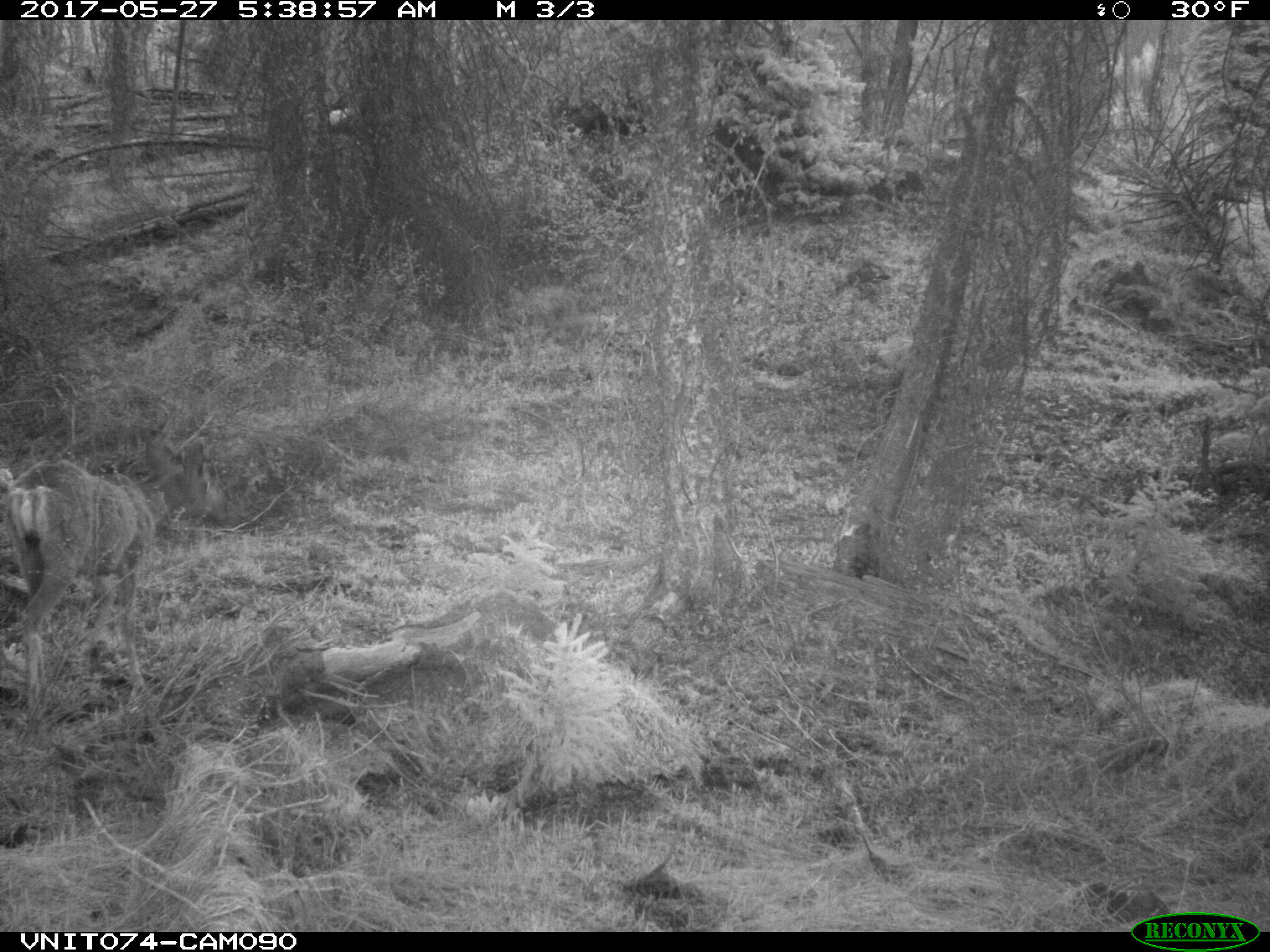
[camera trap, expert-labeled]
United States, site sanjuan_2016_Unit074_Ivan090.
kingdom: Animalia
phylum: Chordata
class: Mammalia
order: Artiodactyla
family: Cervidae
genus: Odocoileus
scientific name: Odocoileus hemionus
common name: mule deer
Odocoileus hemionus (mule deer).